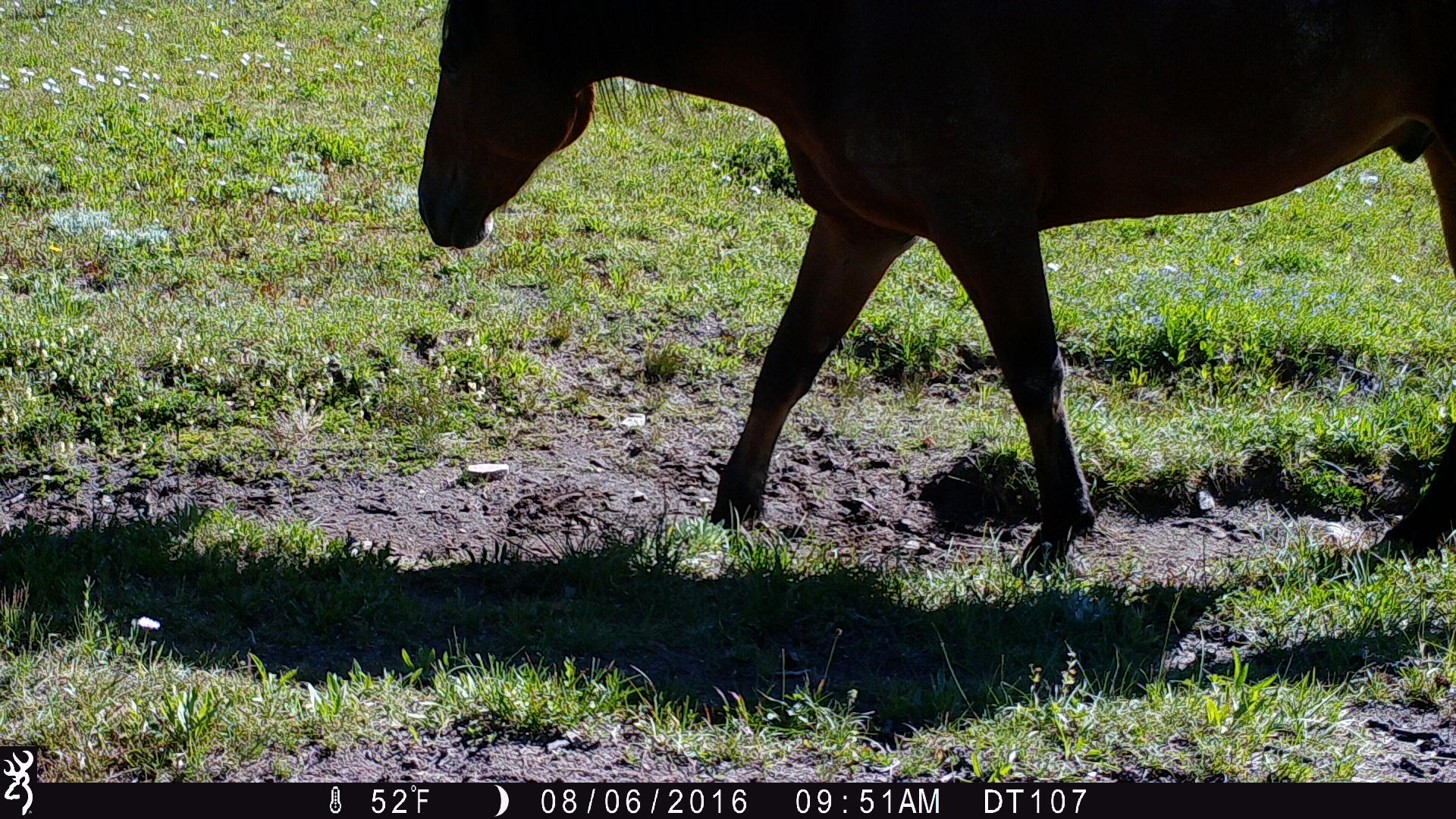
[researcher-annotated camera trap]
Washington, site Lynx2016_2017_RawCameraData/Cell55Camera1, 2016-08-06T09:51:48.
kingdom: Animalia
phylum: Chordata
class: Mammalia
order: Perissodactyla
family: Equidae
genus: Equus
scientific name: Equus caballus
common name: domestic horse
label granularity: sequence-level